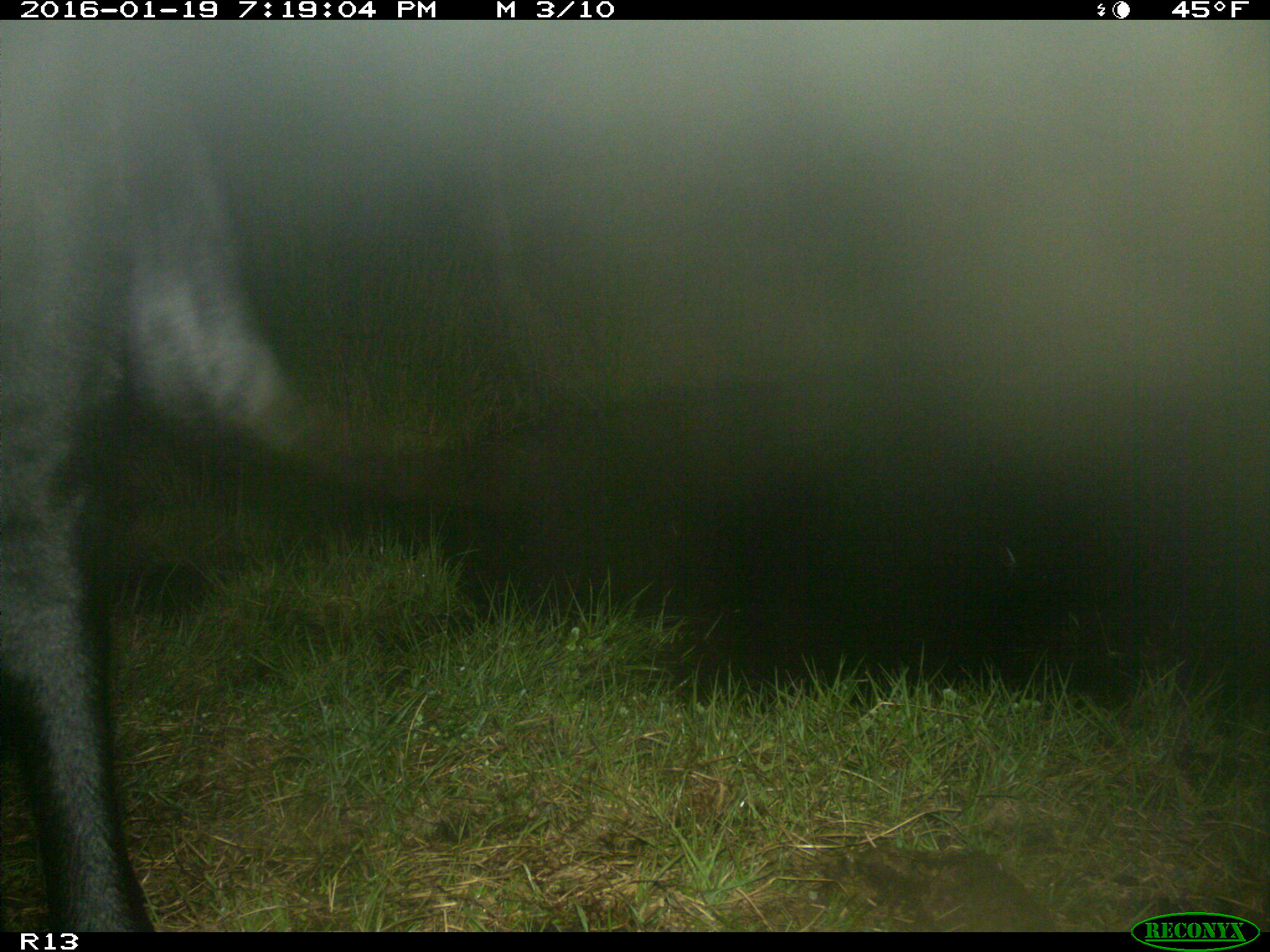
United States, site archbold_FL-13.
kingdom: Animalia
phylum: Chordata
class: Mammalia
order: Artiodactyla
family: Bovidae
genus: Bos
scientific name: Bos taurus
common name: domestic cow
Bos taurus (domestic cow).